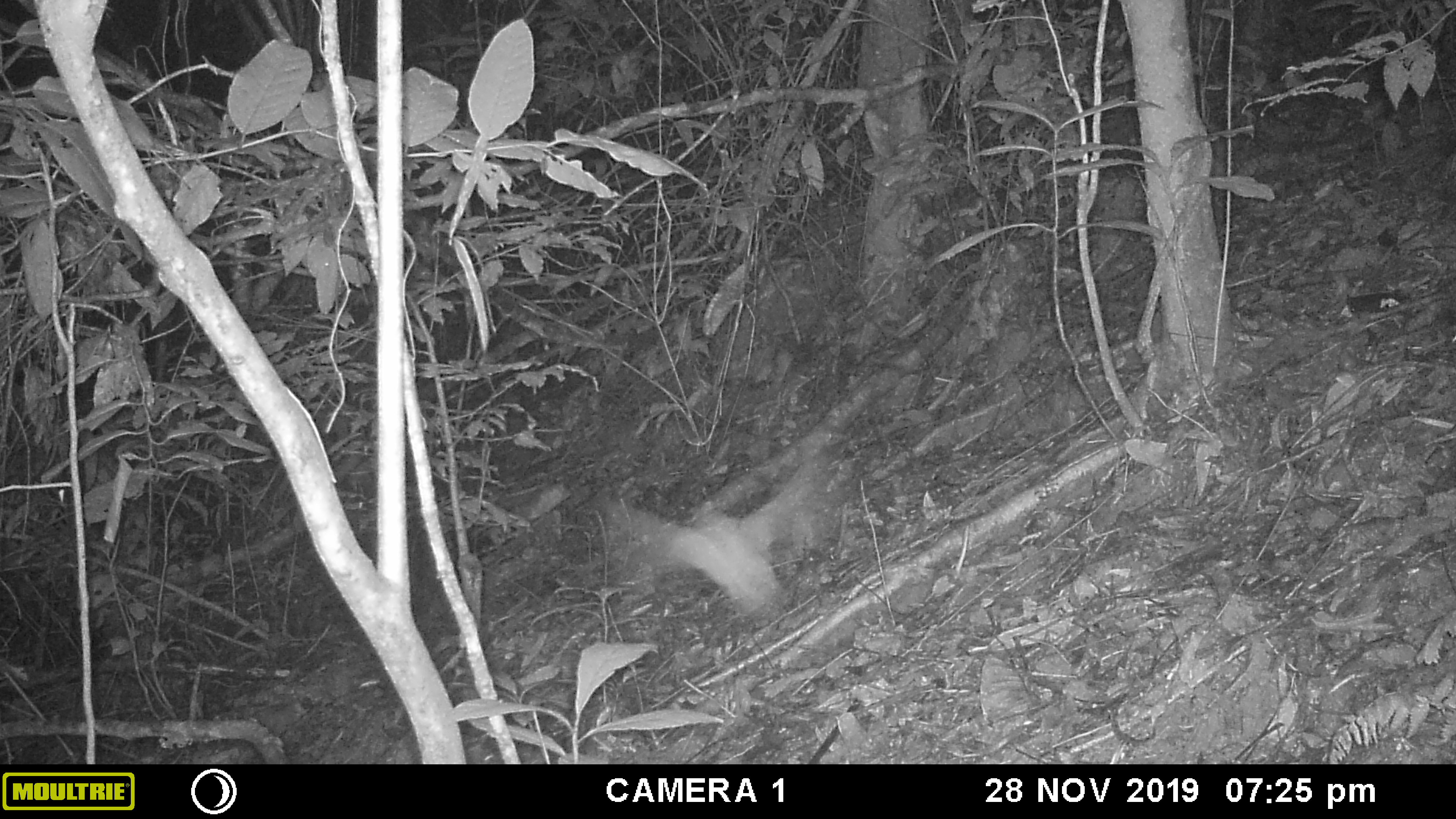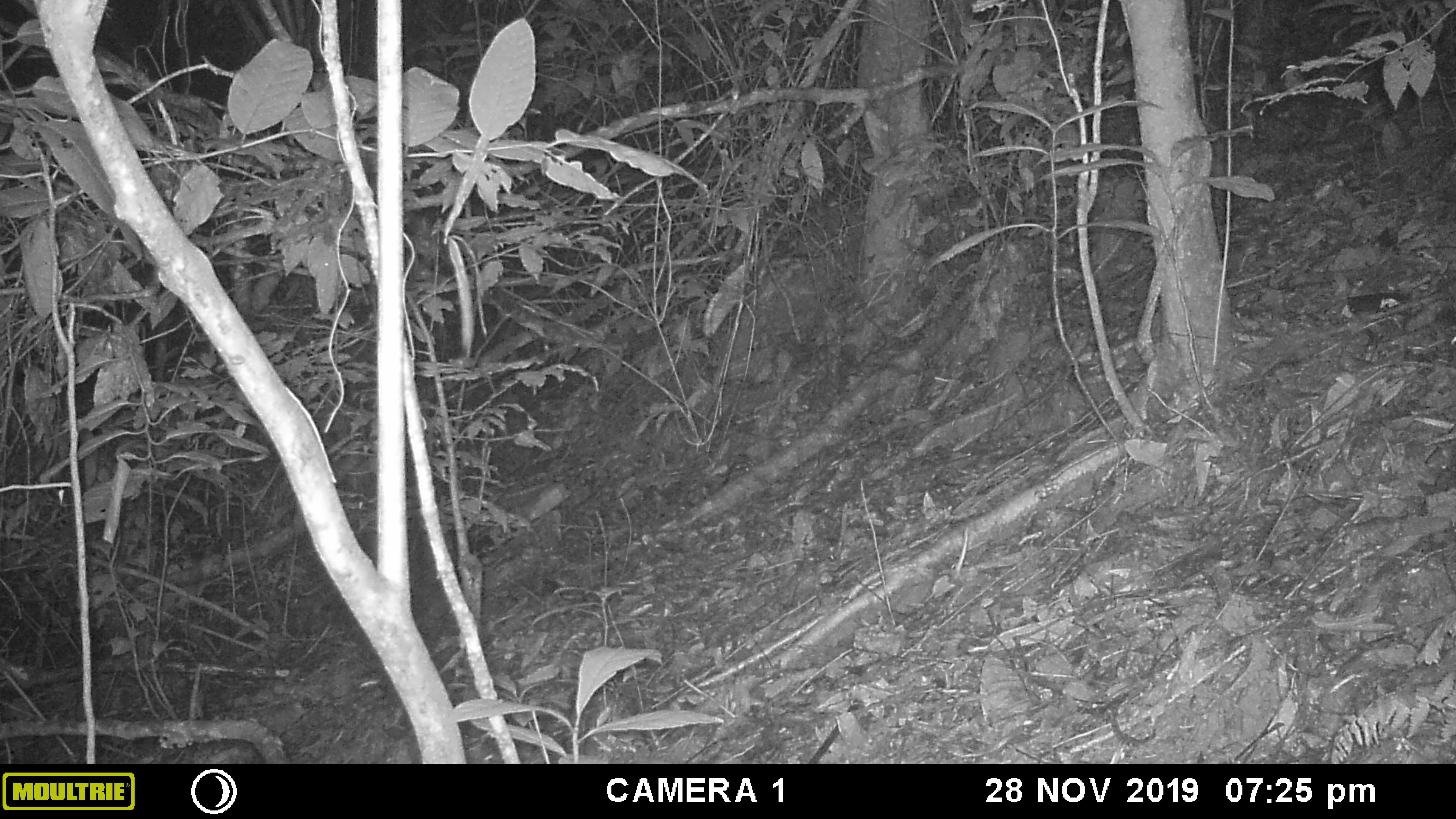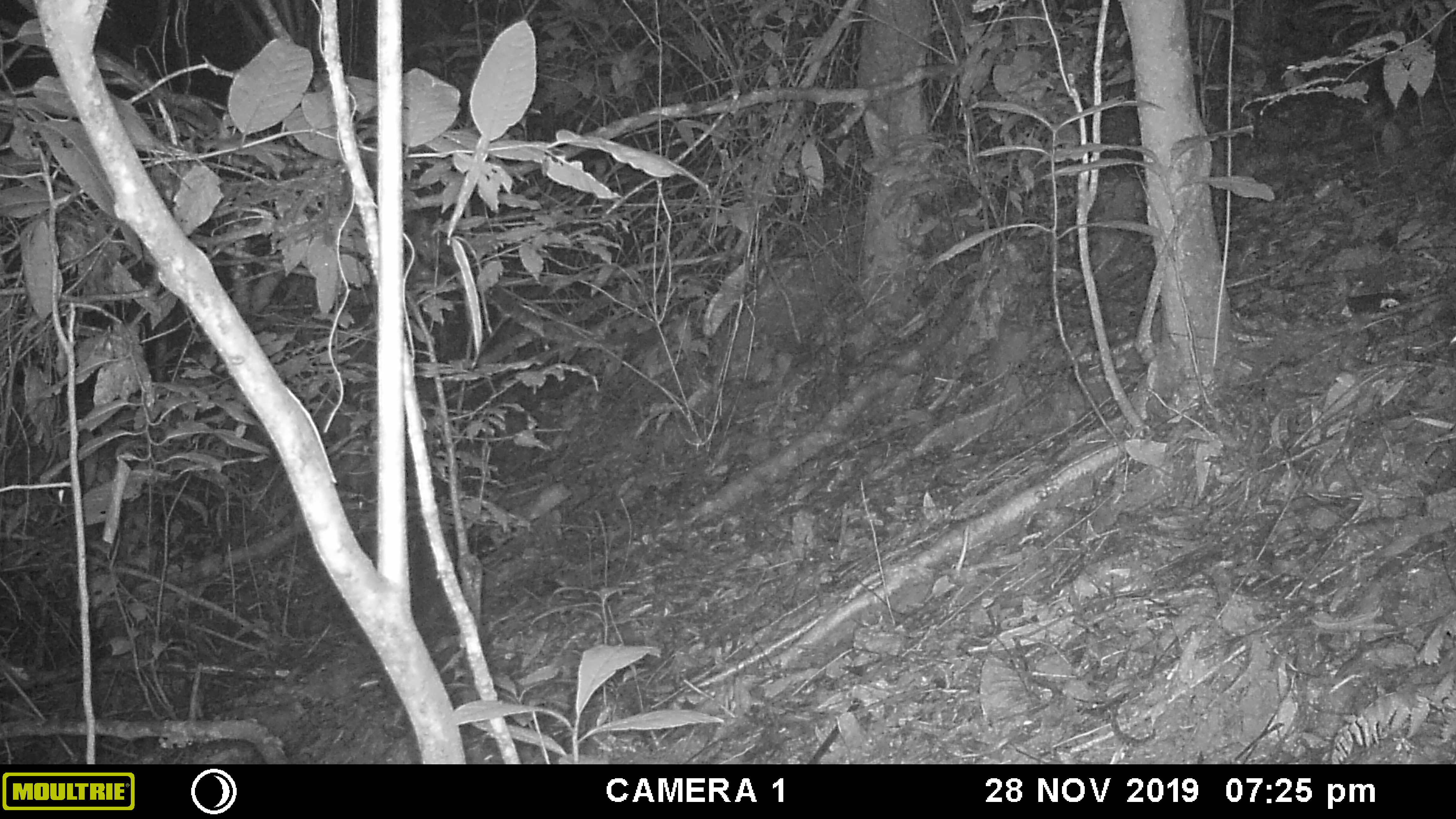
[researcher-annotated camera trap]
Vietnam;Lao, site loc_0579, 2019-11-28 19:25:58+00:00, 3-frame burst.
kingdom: Animalia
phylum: Chordata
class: Aves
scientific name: Aves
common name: bird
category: unidentified bird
Unidentified bird (bird) (Aves). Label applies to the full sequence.